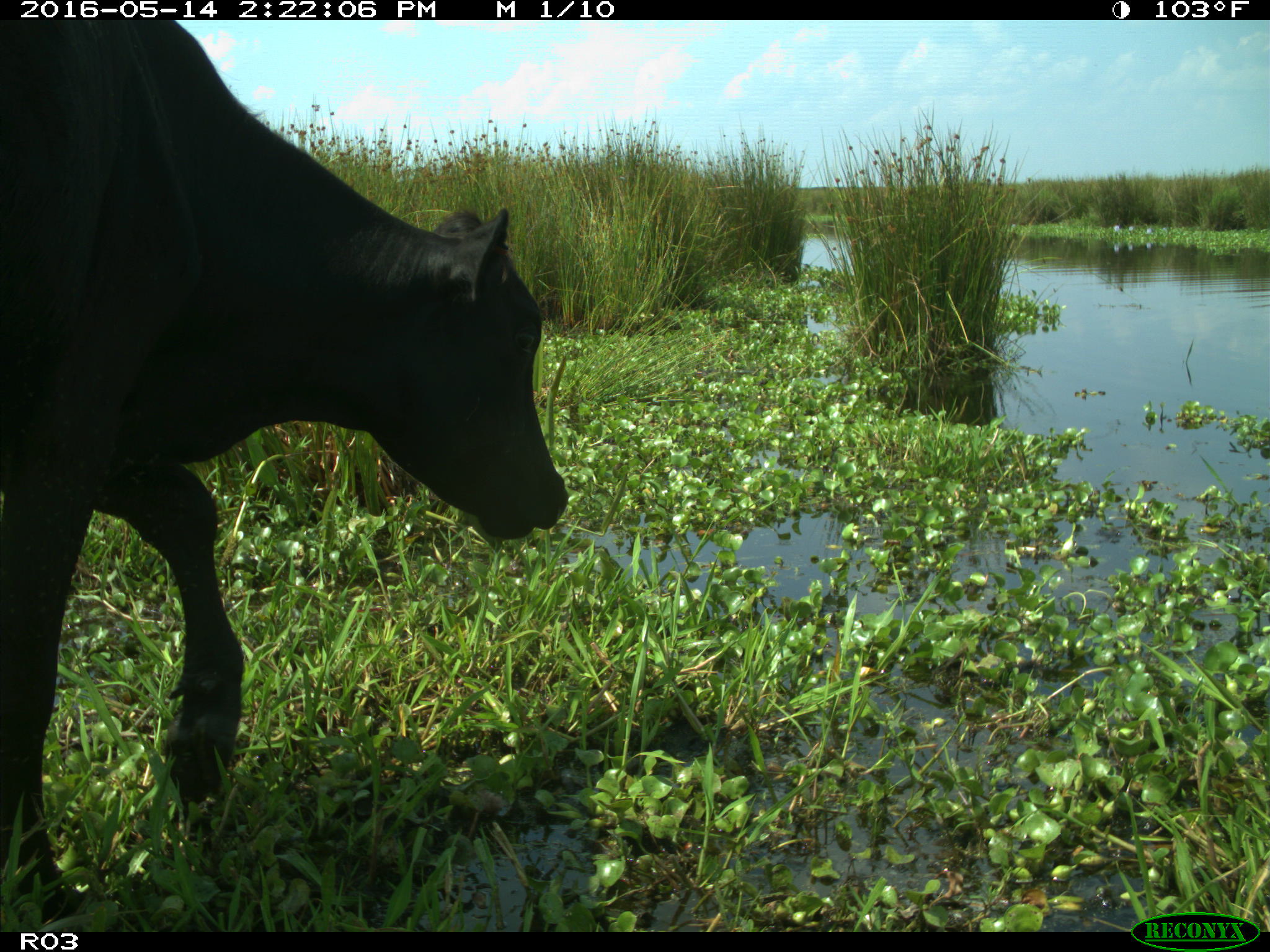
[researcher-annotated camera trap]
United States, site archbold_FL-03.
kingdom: Animalia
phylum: Chordata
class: Mammalia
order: Artiodactyla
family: Bovidae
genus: Bos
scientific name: Bos taurus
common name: domestic cow